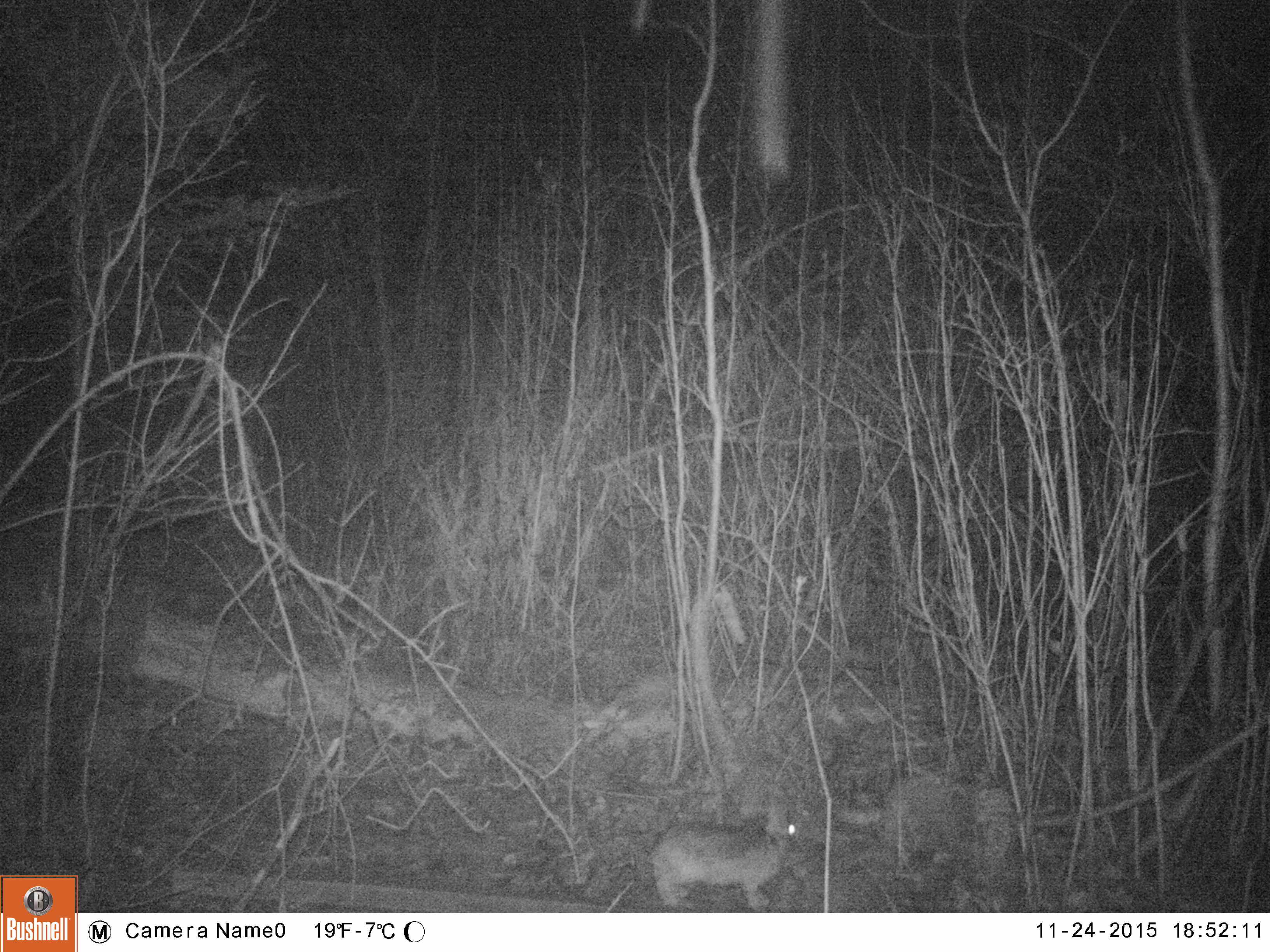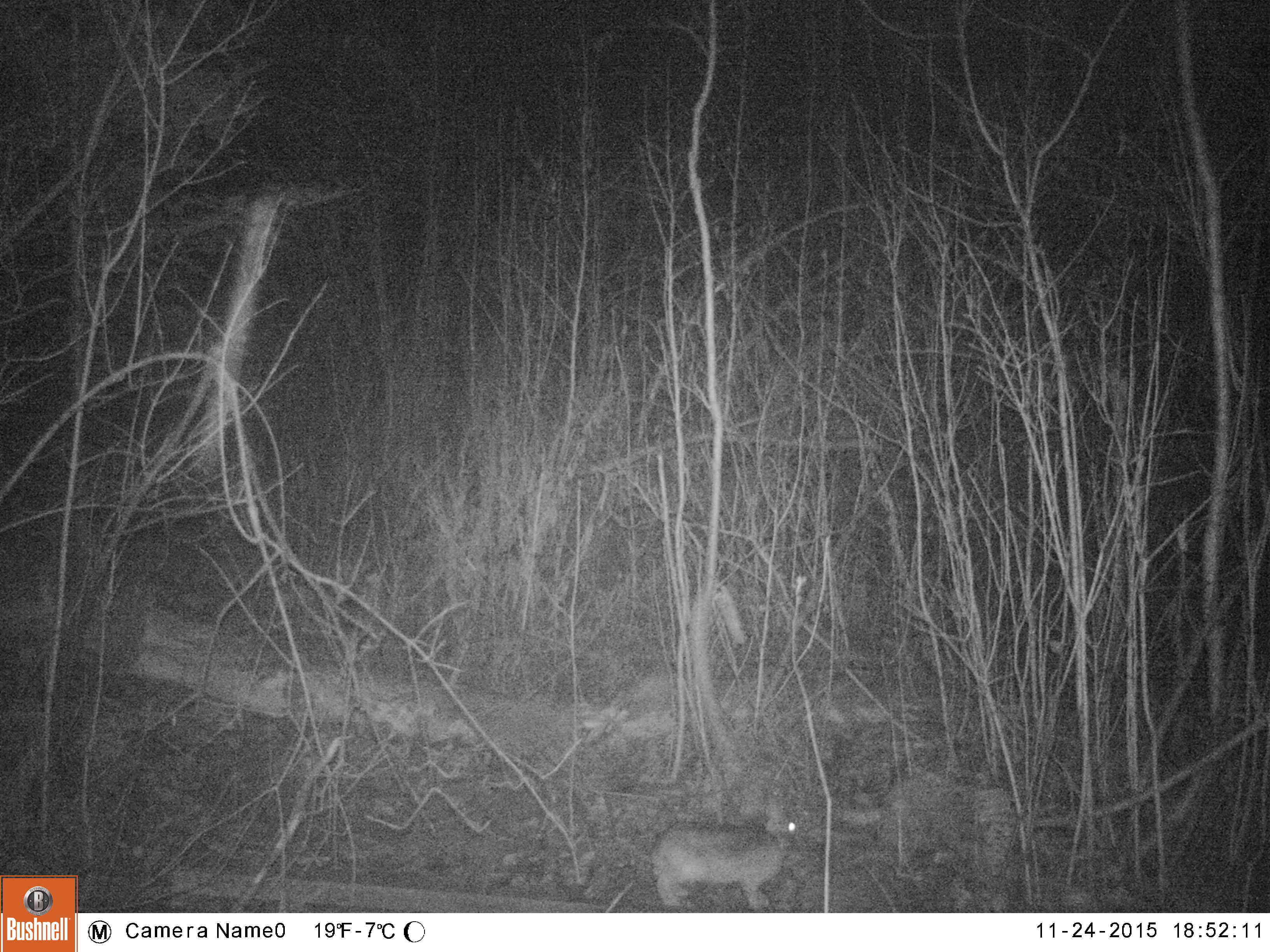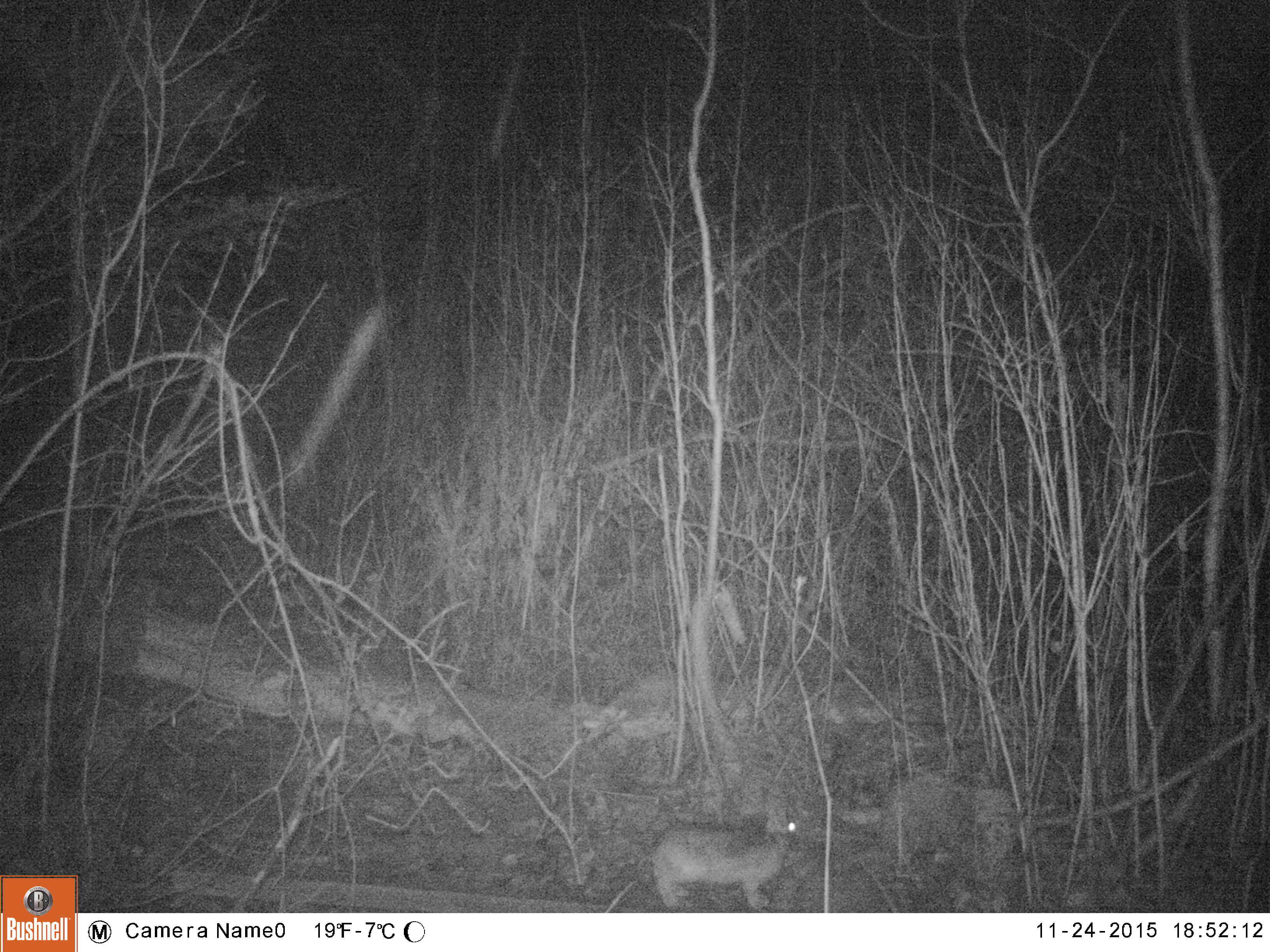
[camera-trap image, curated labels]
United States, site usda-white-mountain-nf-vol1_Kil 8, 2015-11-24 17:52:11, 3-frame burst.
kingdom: Animalia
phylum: Chordata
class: Mammalia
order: Lagomorpha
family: Leporidae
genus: Lepus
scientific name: Lepus americanus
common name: snowshoe hare